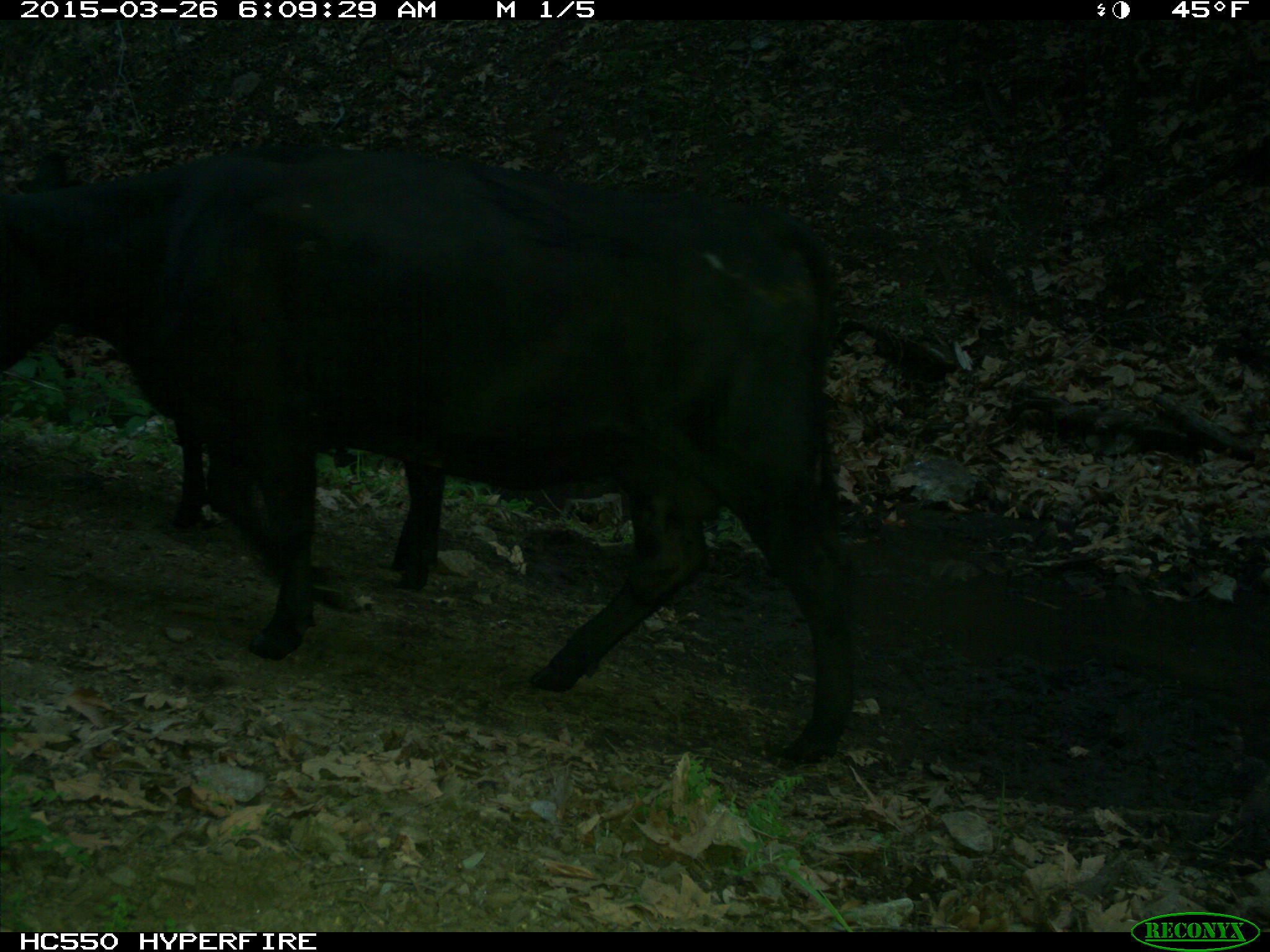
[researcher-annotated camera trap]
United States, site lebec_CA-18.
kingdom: Animalia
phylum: Chordata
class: Mammalia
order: Artiodactyla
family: Bovidae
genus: Bos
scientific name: Bos taurus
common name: domestic cow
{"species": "Bos taurus (domestic cow)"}